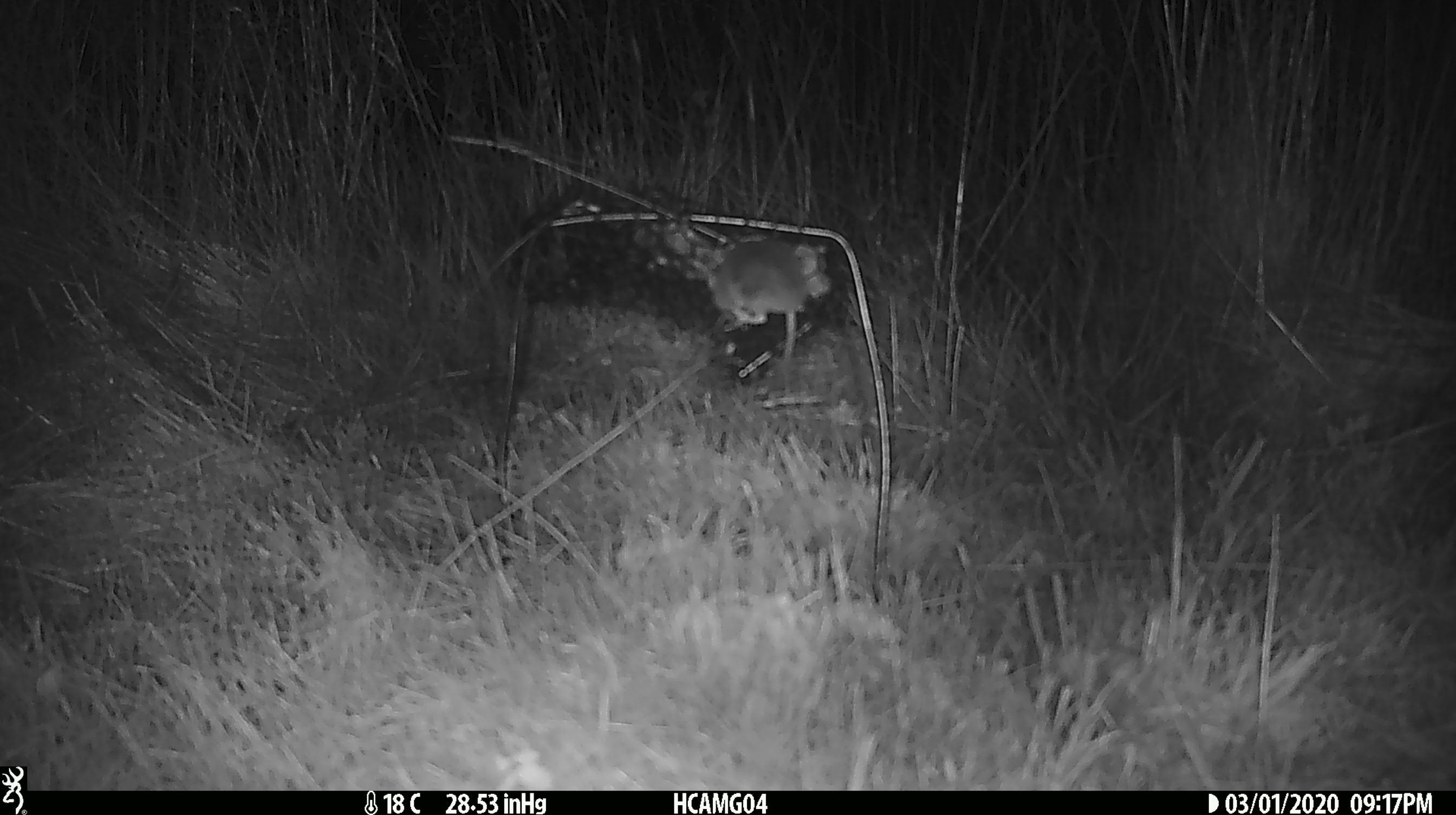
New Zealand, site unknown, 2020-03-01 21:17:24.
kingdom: Animalia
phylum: Chordata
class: Mammalia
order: Rodentia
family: Muridae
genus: Mus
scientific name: Mus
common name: mouse